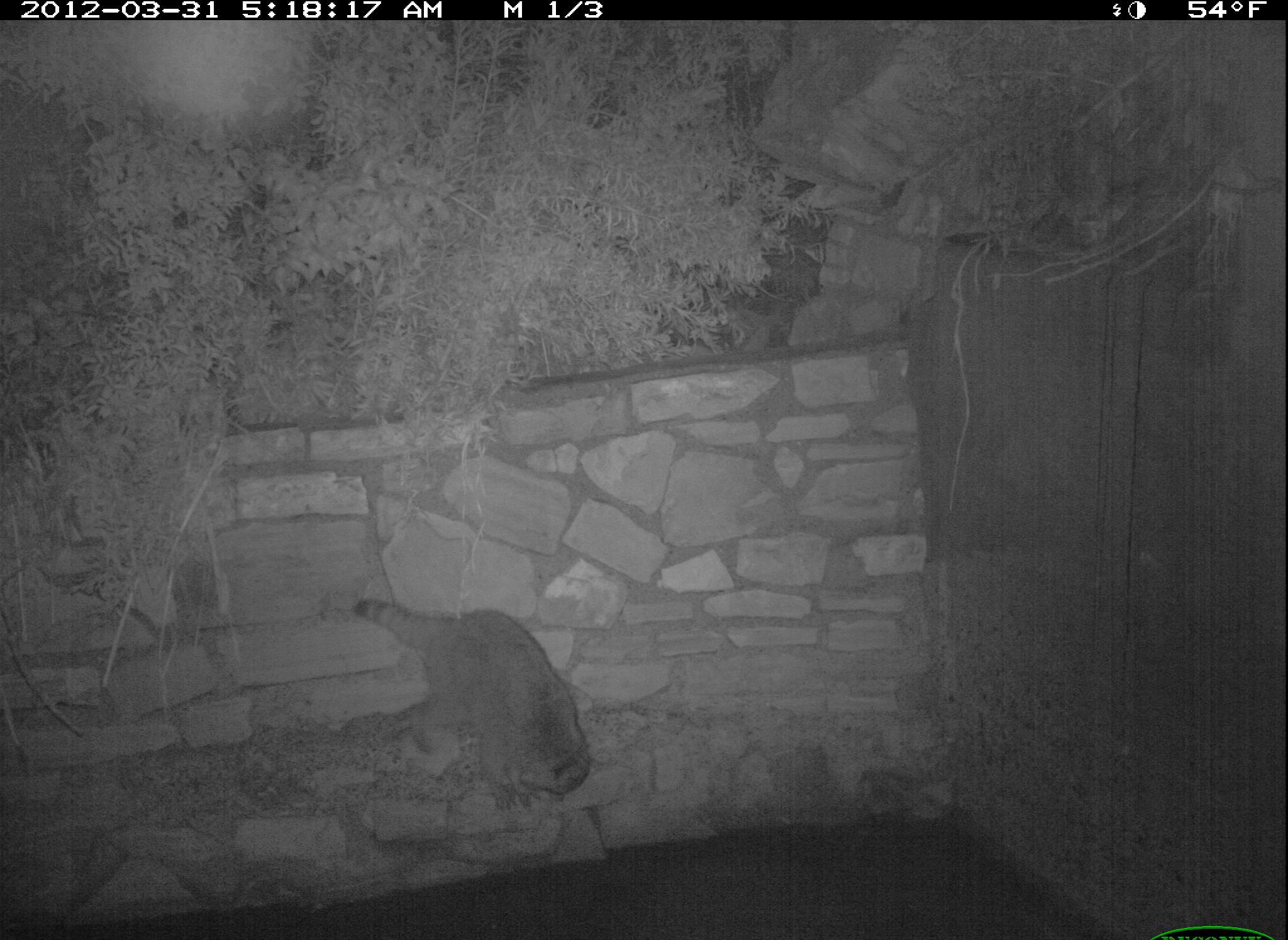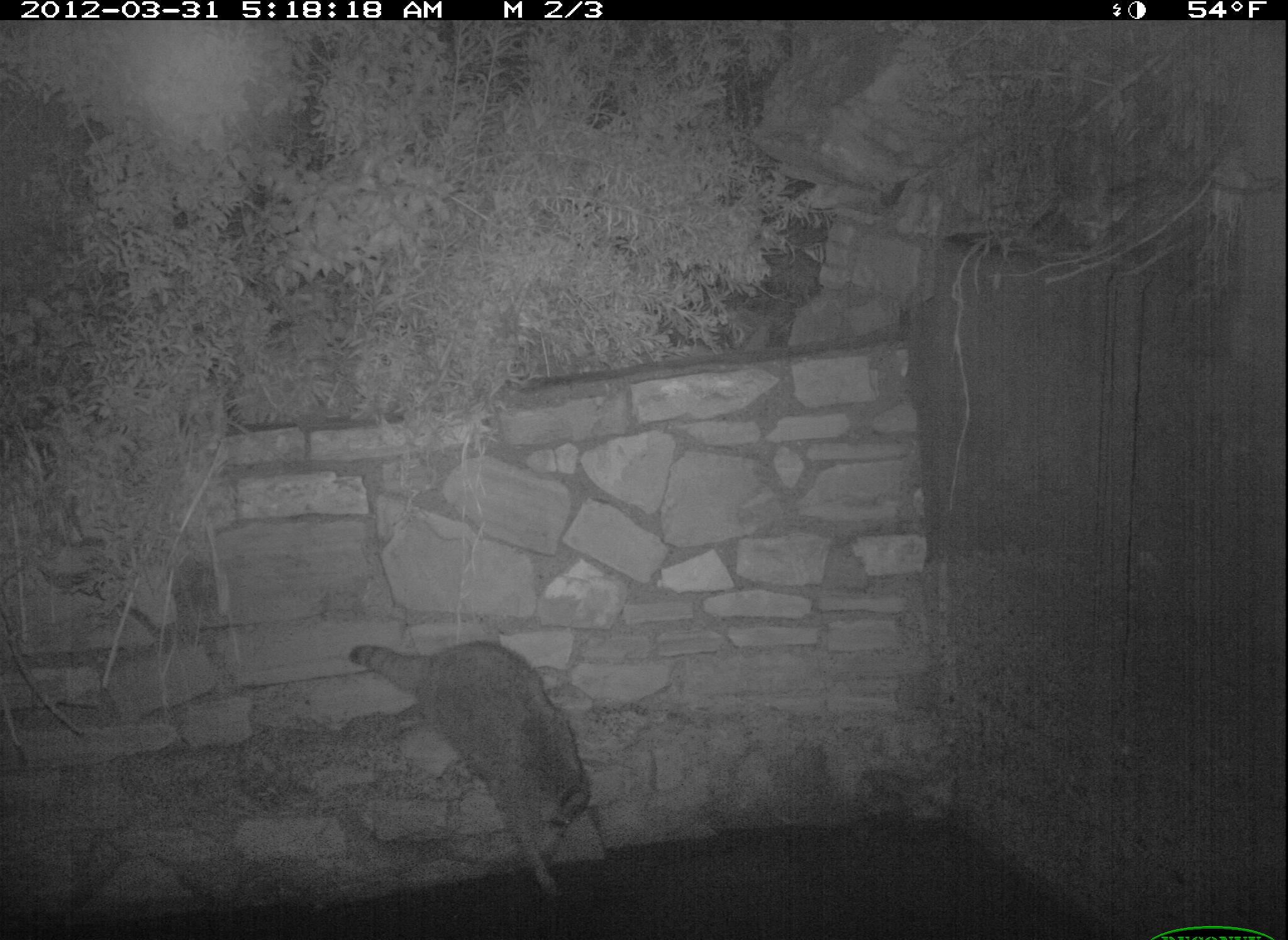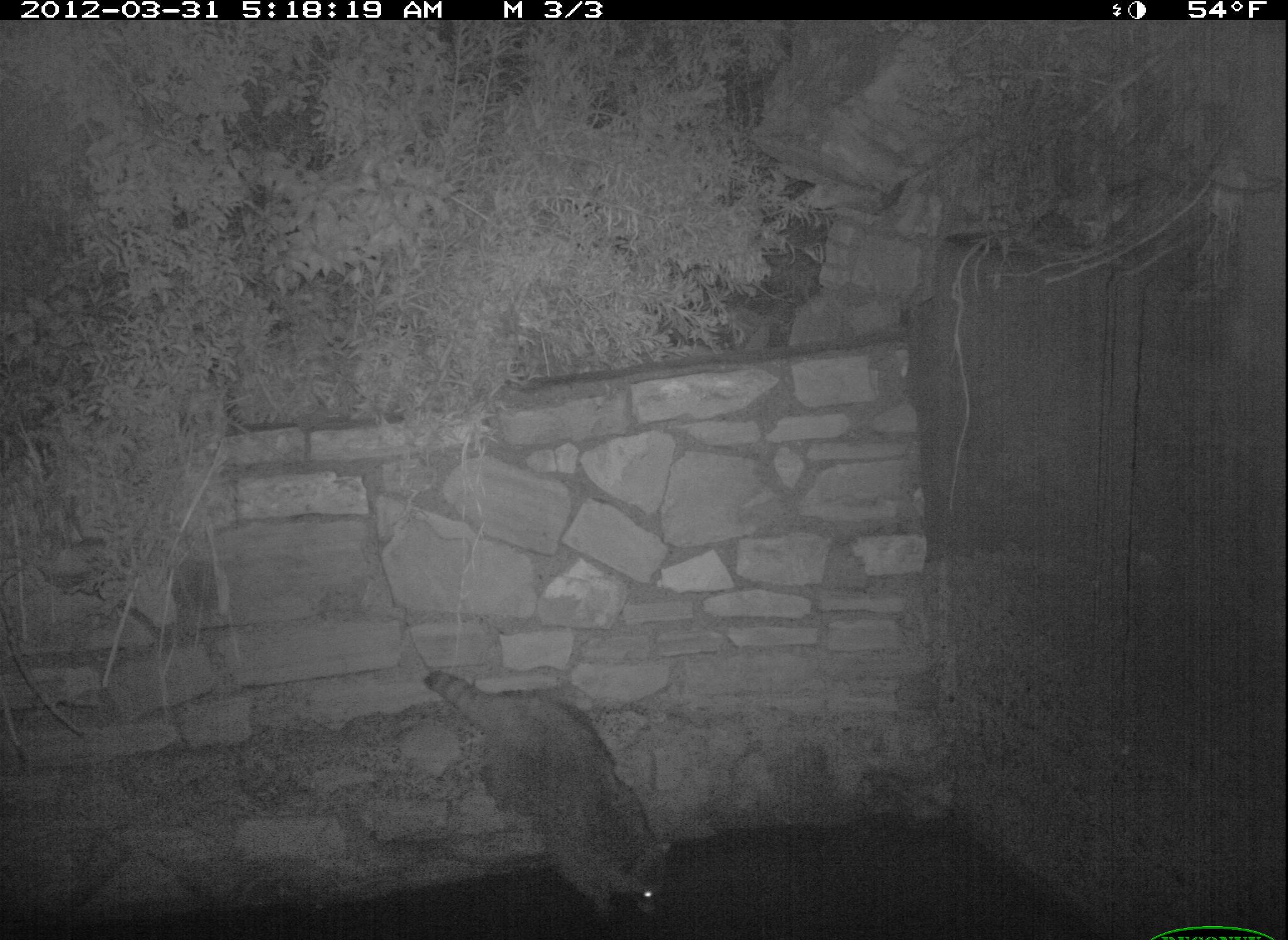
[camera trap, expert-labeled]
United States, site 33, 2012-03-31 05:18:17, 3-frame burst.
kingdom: Animalia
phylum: Chordata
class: Mammalia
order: Carnivora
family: Procyonidae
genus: Procyon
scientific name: Procyon lotor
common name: raccoon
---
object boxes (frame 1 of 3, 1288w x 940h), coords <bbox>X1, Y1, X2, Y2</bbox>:
raccoon: <bbox>348, 586, 601, 791</bbox>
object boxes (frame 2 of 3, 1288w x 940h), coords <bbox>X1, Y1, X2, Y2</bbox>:
raccoon: <bbox>343, 623, 613, 891</bbox>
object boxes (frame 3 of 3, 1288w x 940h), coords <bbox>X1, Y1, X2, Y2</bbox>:
raccoon: <bbox>415, 656, 684, 931</bbox>